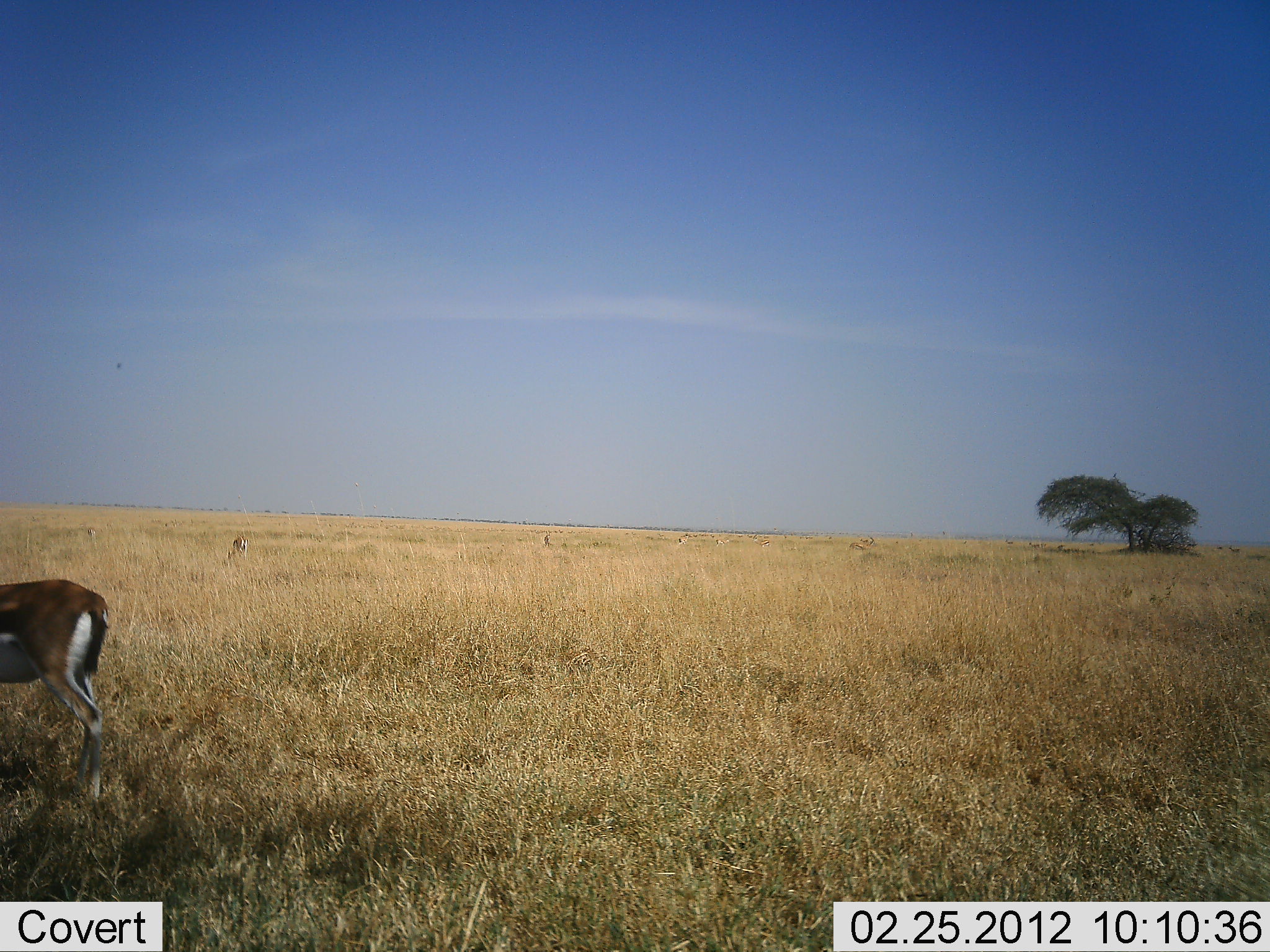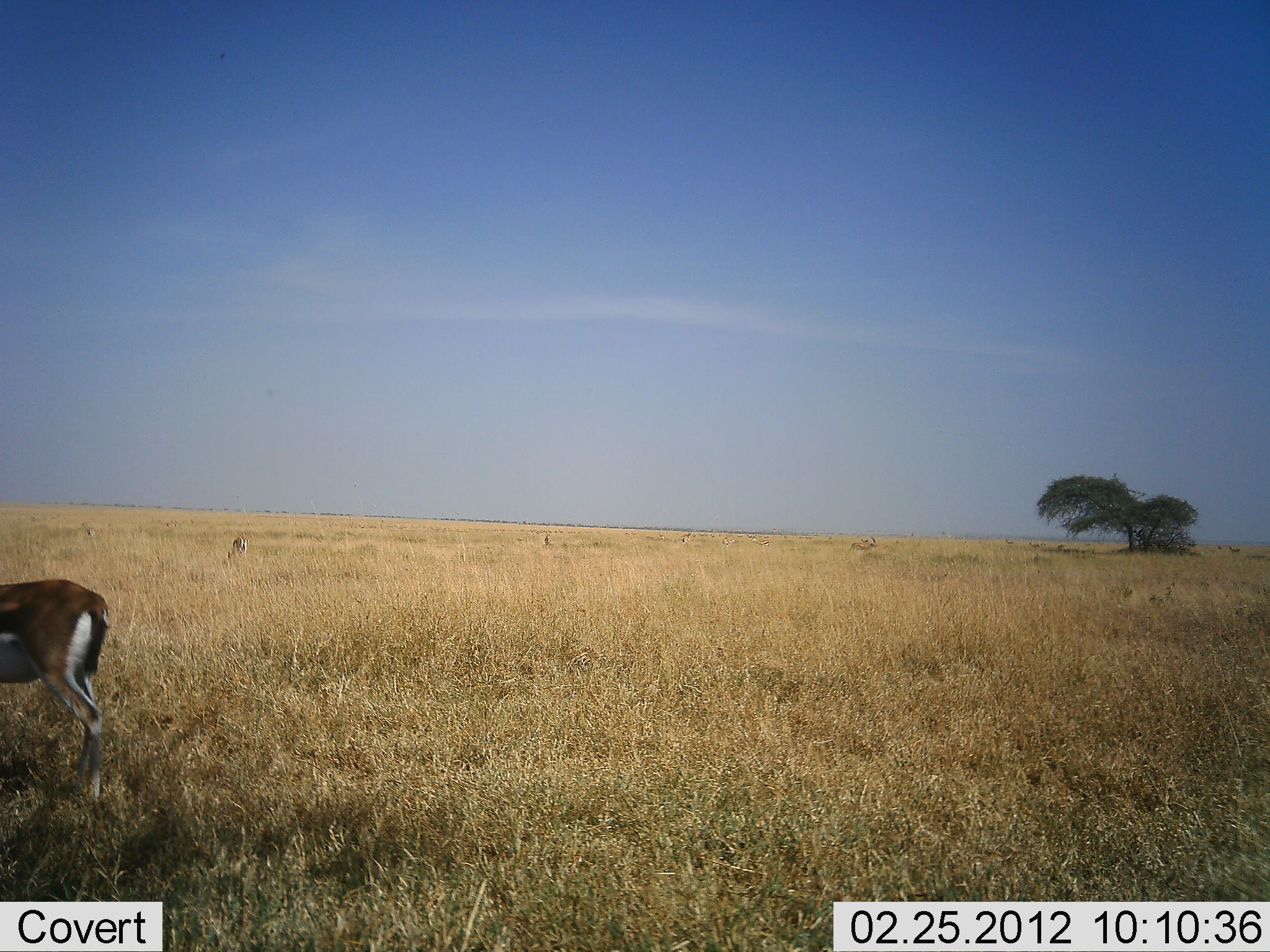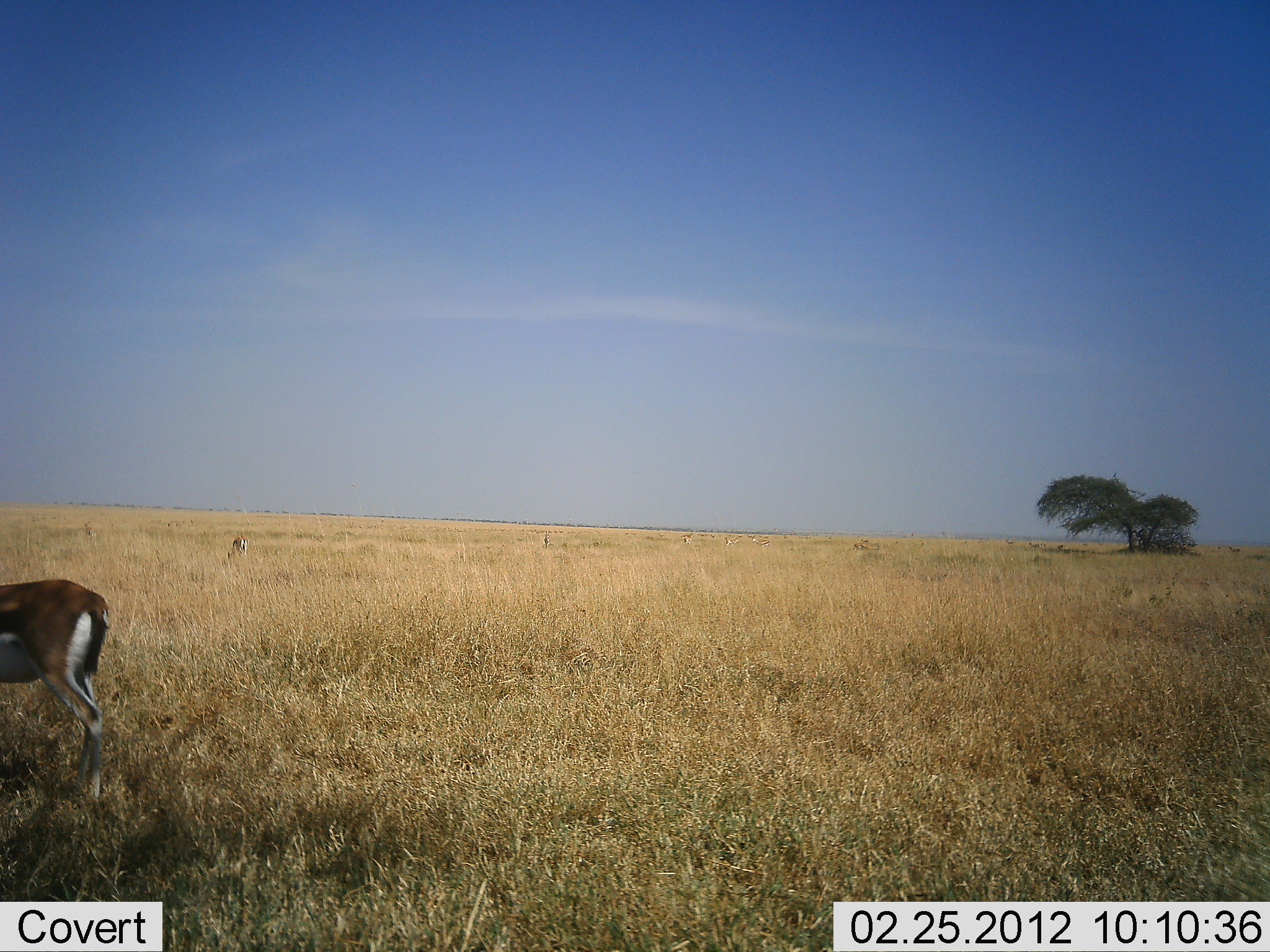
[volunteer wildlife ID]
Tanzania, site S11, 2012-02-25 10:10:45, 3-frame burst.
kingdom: Animalia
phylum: Chordata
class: Mammalia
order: Artiodactyla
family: Bovidae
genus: Eudorcas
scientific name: Eudorcas thomsonii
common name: thomson's gazelle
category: gazellethomsons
Gazellethomsons (thomson's gazelle) (Eudorcas thomsonii), count 1. Behavior (volunteer vote fractions): standing 90%, resting 0%, moving 7%, interacting 0%. Young present (vote fraction): 0%. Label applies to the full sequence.